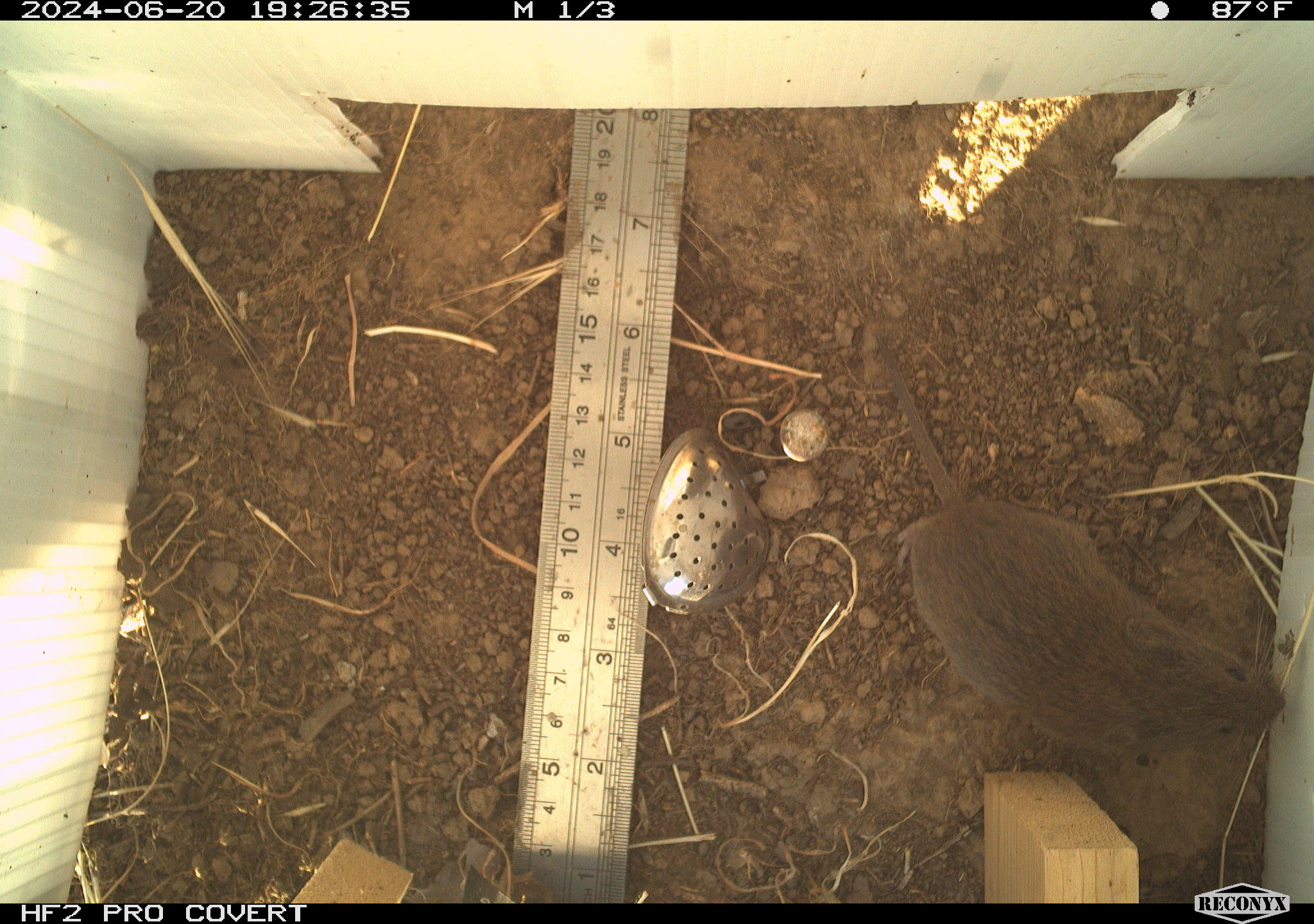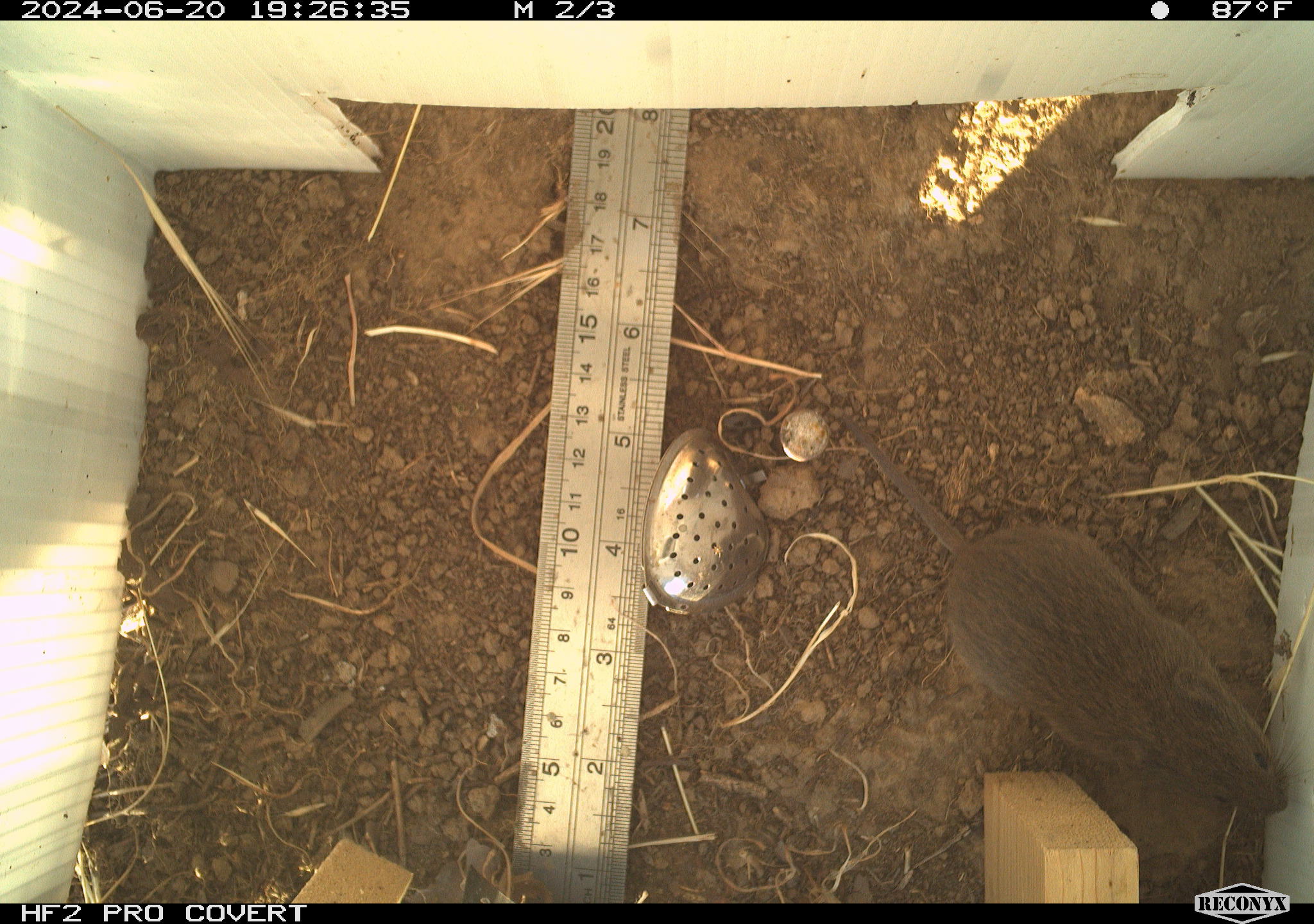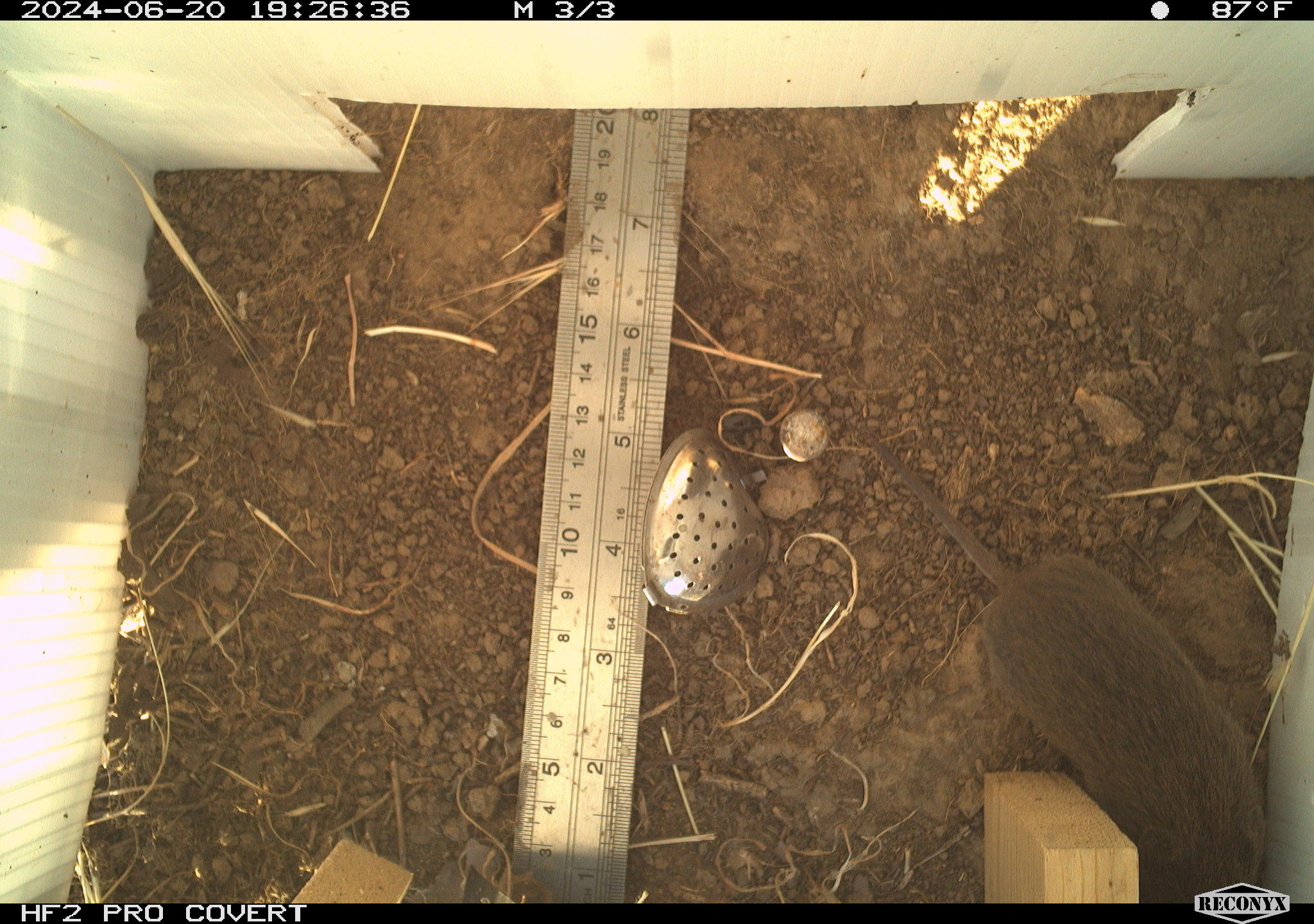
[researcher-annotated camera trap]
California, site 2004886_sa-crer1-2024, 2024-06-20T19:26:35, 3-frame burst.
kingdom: Animalia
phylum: Chordata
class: Mammalia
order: Rodentia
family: Cricetidae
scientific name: Arvicolinae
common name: voles, lemmings, and muskrats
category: arvicolinae subfamily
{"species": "arvicolinae subfamily (voles, lemmings, and muskrats) (Arvicolinae)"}